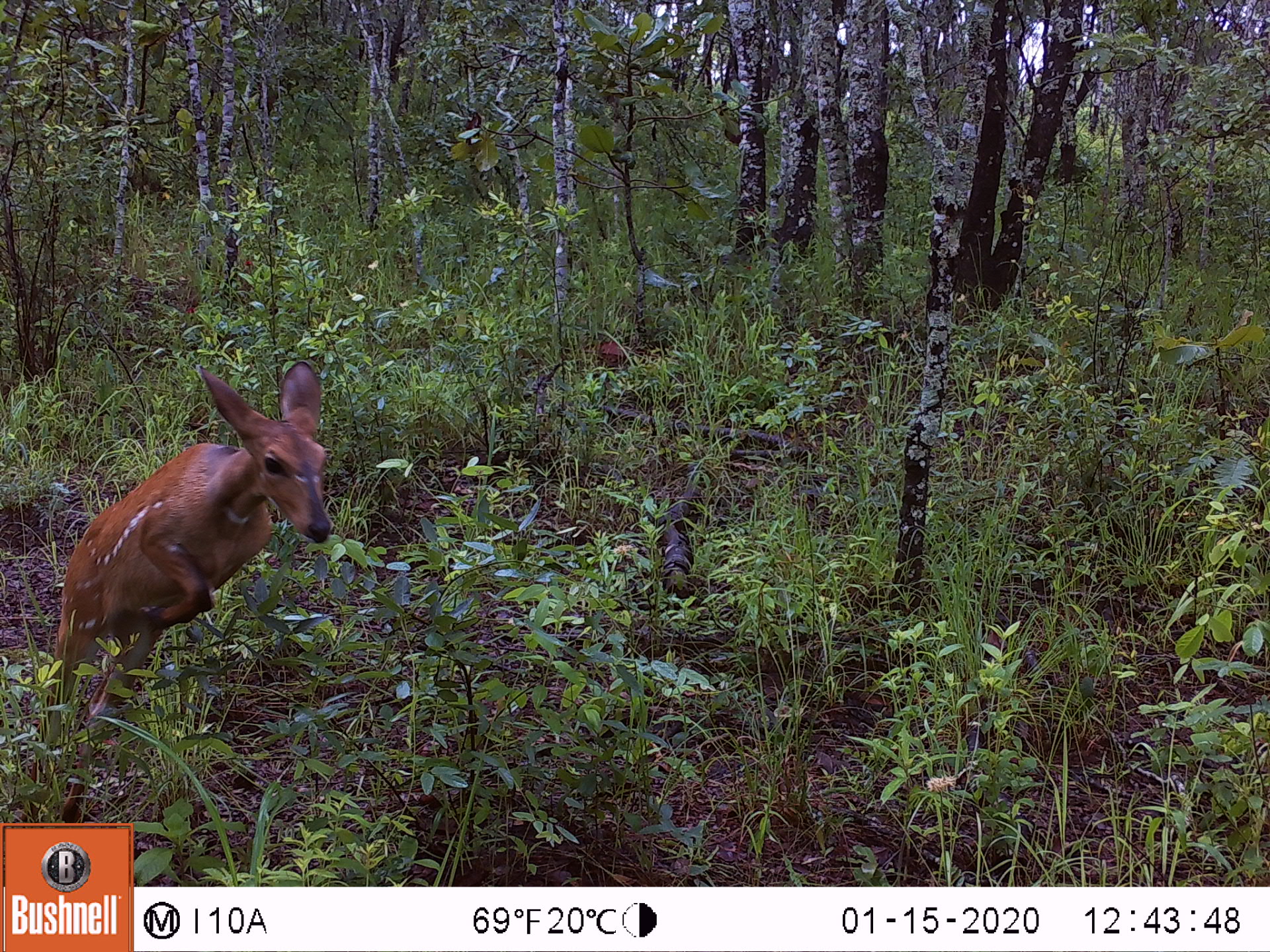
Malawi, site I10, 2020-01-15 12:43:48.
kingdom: Animalia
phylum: Chordata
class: Mammalia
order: Artiodactyla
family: Bovidae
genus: Tragelaphus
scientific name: Tragelaphus sylvaticus sylvaticus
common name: cape bushbuck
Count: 1.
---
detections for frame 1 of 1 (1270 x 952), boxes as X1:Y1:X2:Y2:
cape bushbuck: 26:355:337:818